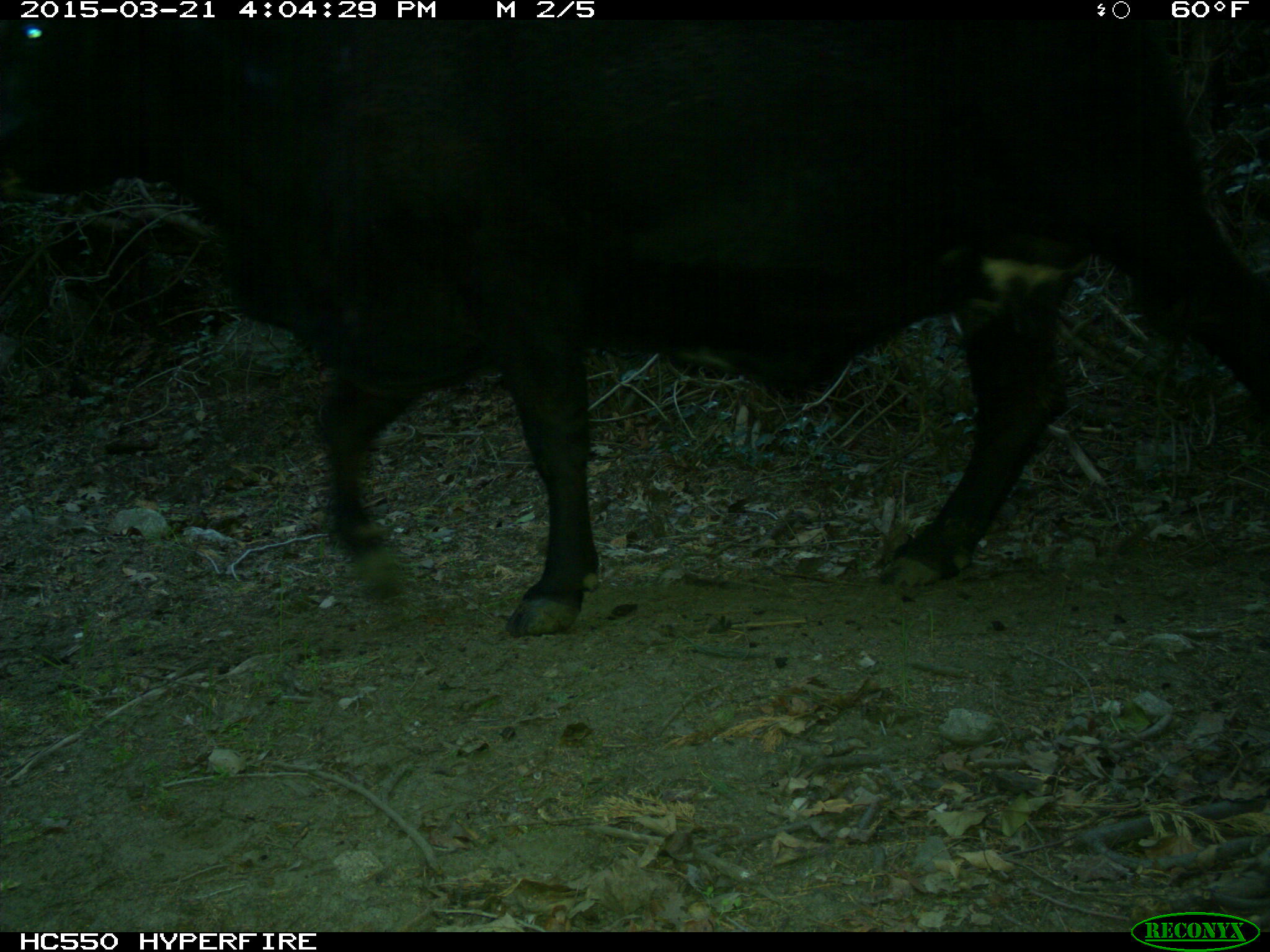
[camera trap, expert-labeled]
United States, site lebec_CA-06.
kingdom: Animalia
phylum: Chordata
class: Mammalia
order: Artiodactyla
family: Bovidae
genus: Bos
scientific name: Bos taurus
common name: domestic cow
Bos taurus (domestic cow).